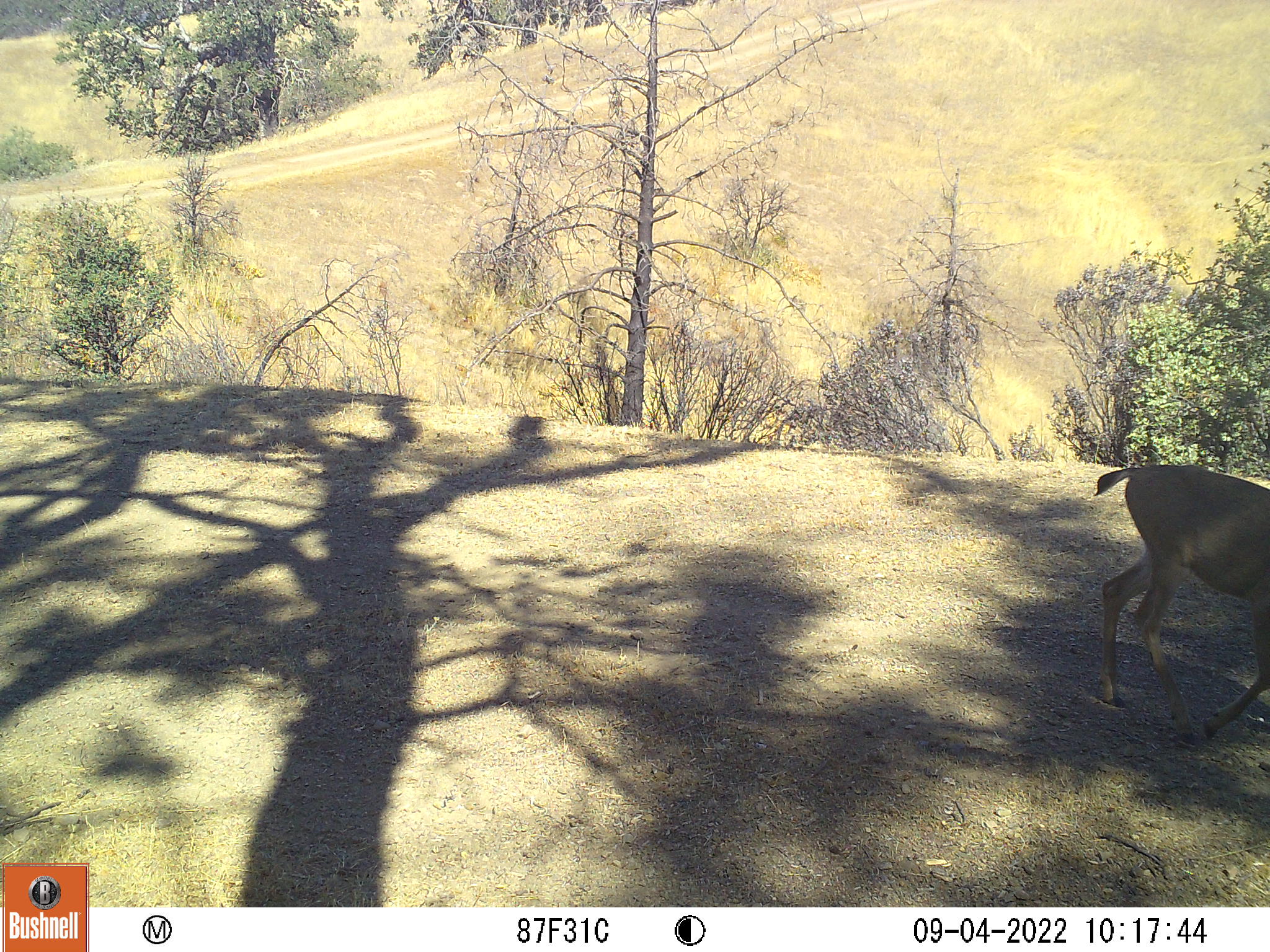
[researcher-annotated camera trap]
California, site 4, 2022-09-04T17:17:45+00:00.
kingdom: Animalia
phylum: Chordata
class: Mammalia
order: Artiodactyla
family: Cervidae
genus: Odocoileus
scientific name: Odocoileus hemionus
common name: mule deer